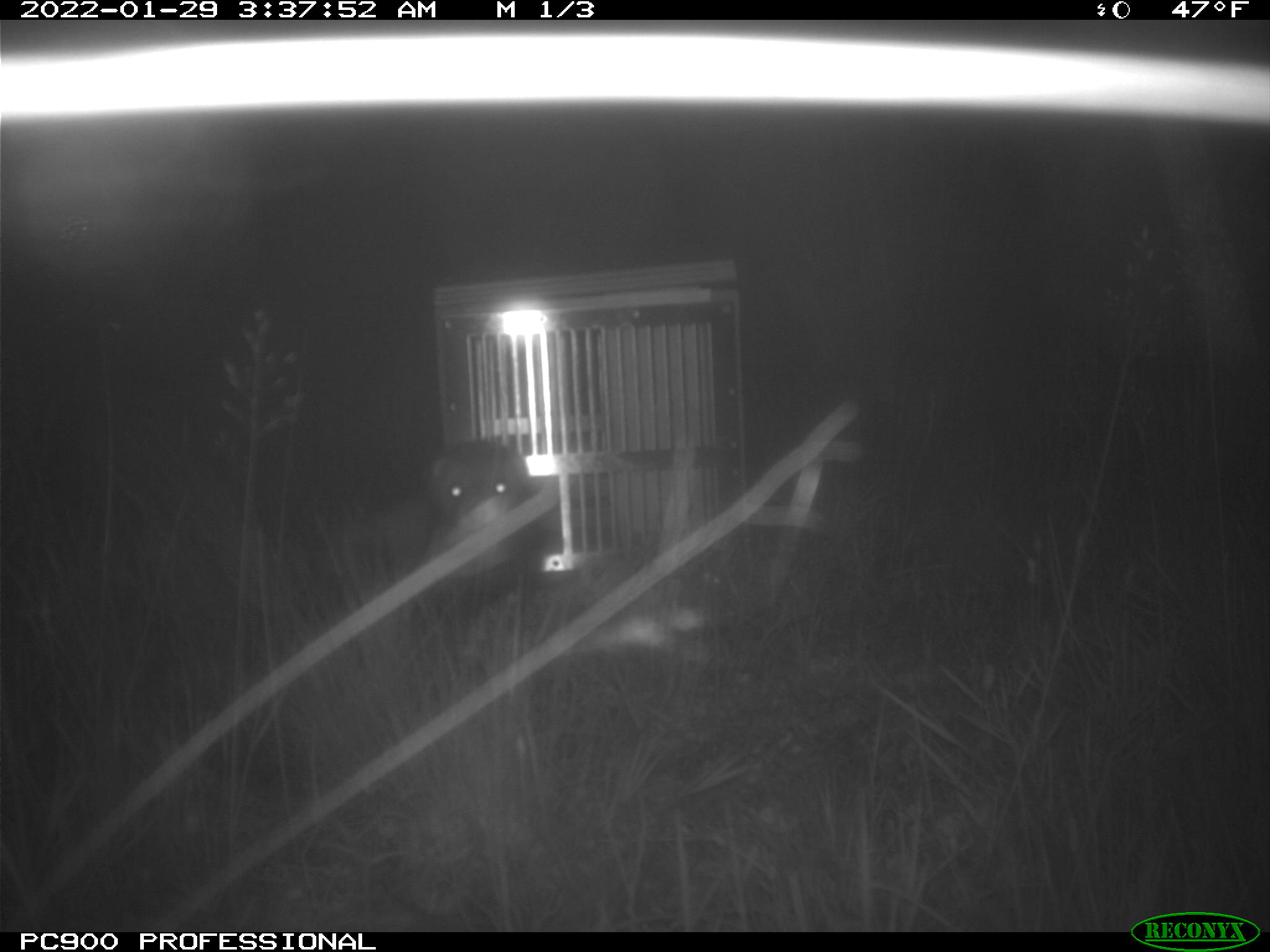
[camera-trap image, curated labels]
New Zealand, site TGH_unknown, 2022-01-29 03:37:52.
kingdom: Animalia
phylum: Chordata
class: Mammalia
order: Carnivora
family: Mustelidae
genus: Mustela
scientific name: Mustela furo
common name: ferret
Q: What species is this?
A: Ferret (Mustela furo).